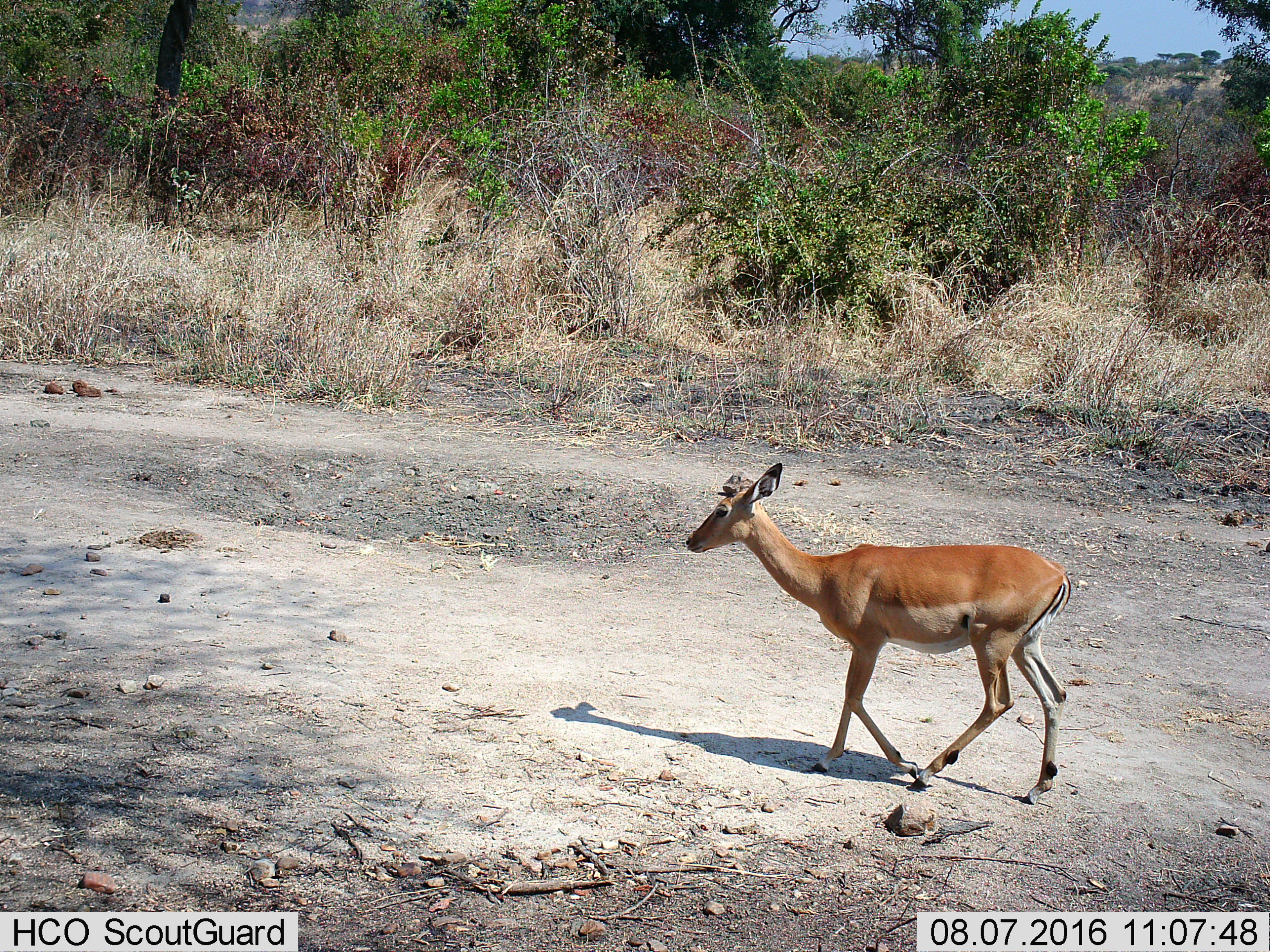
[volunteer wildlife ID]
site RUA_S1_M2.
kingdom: Animalia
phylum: Chordata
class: Mammalia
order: Artiodactyla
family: Bovidae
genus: Aepyceros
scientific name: Aepyceros melampus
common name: impala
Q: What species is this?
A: Impala (Aepyceros melampus).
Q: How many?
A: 1.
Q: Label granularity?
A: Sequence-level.